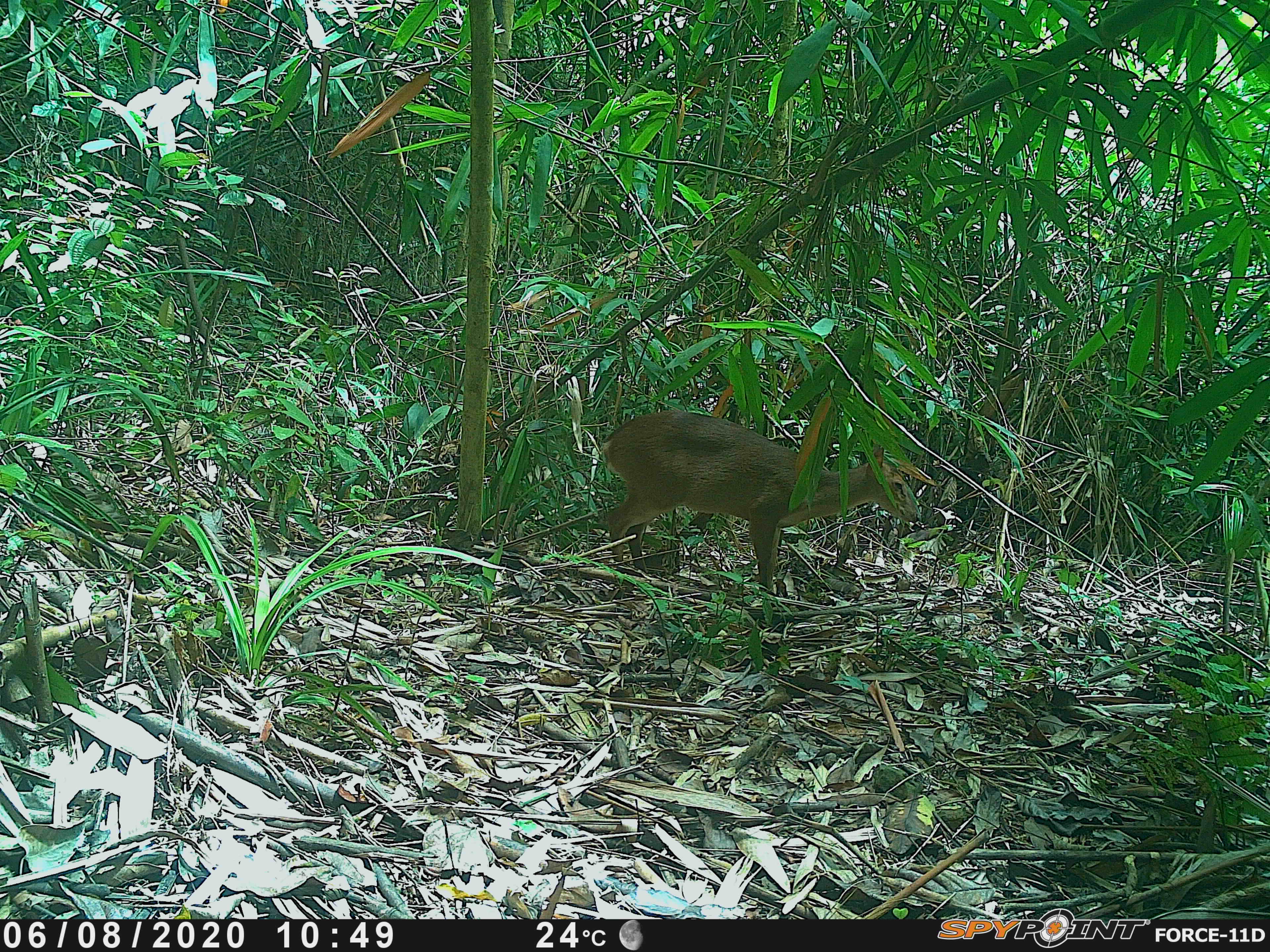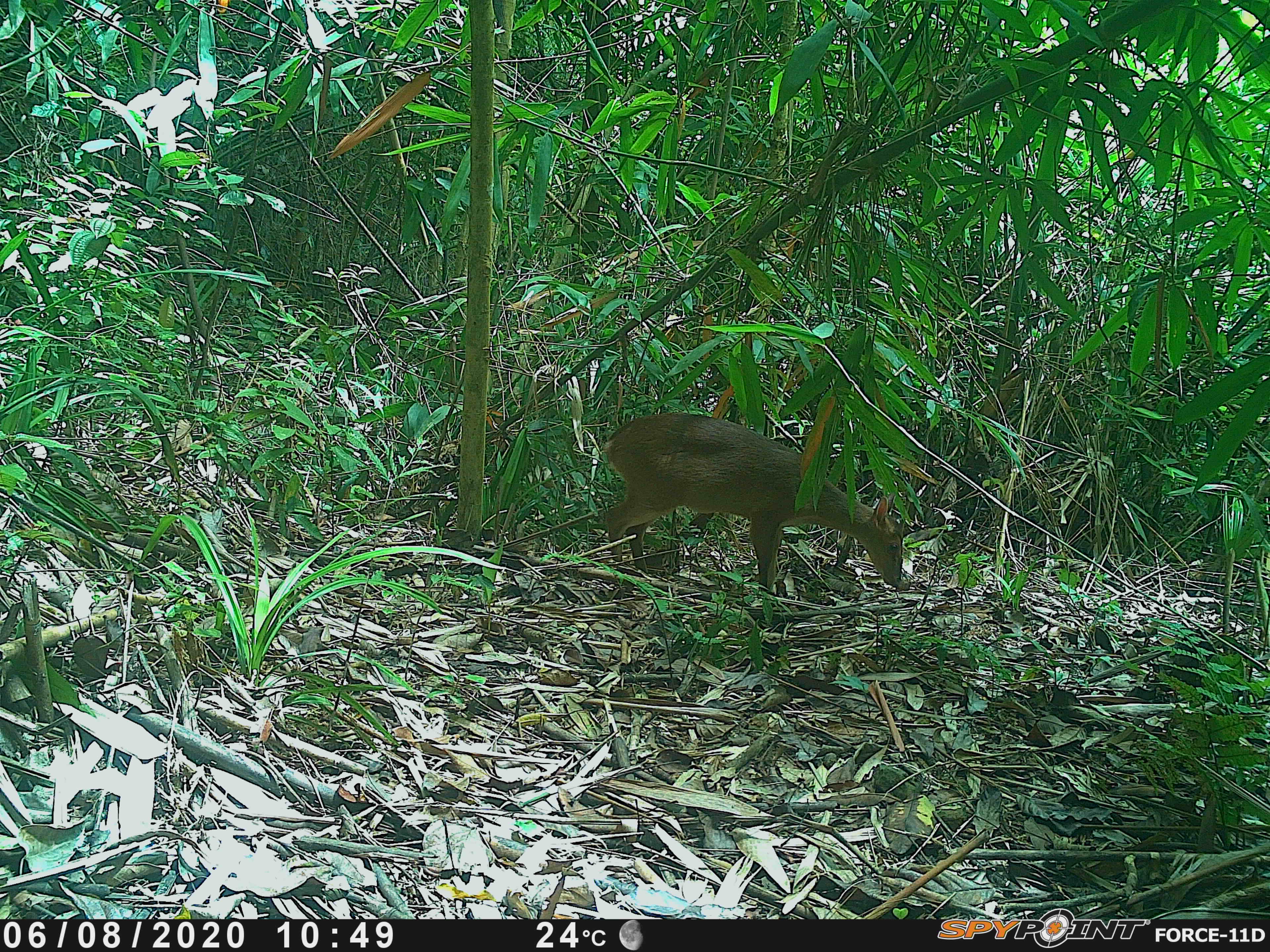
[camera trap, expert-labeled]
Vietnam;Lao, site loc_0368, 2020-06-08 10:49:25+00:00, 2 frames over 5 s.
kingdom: Animalia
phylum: Chordata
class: Mammalia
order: Artiodactyla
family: Cervidae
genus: Muntiacus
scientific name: Muntiacus vuquangensis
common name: large-antlered muntjac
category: large antlered muntjac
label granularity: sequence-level